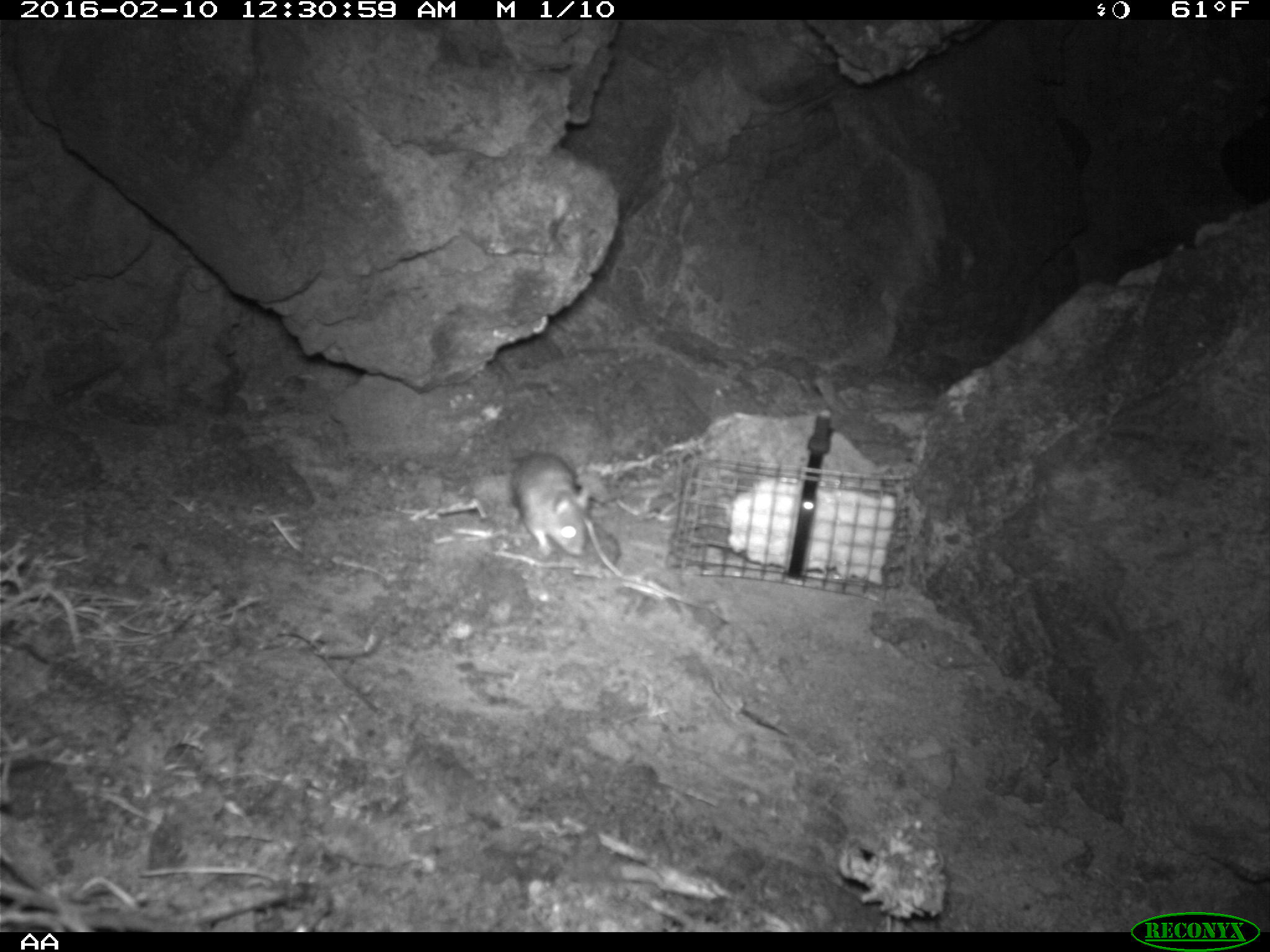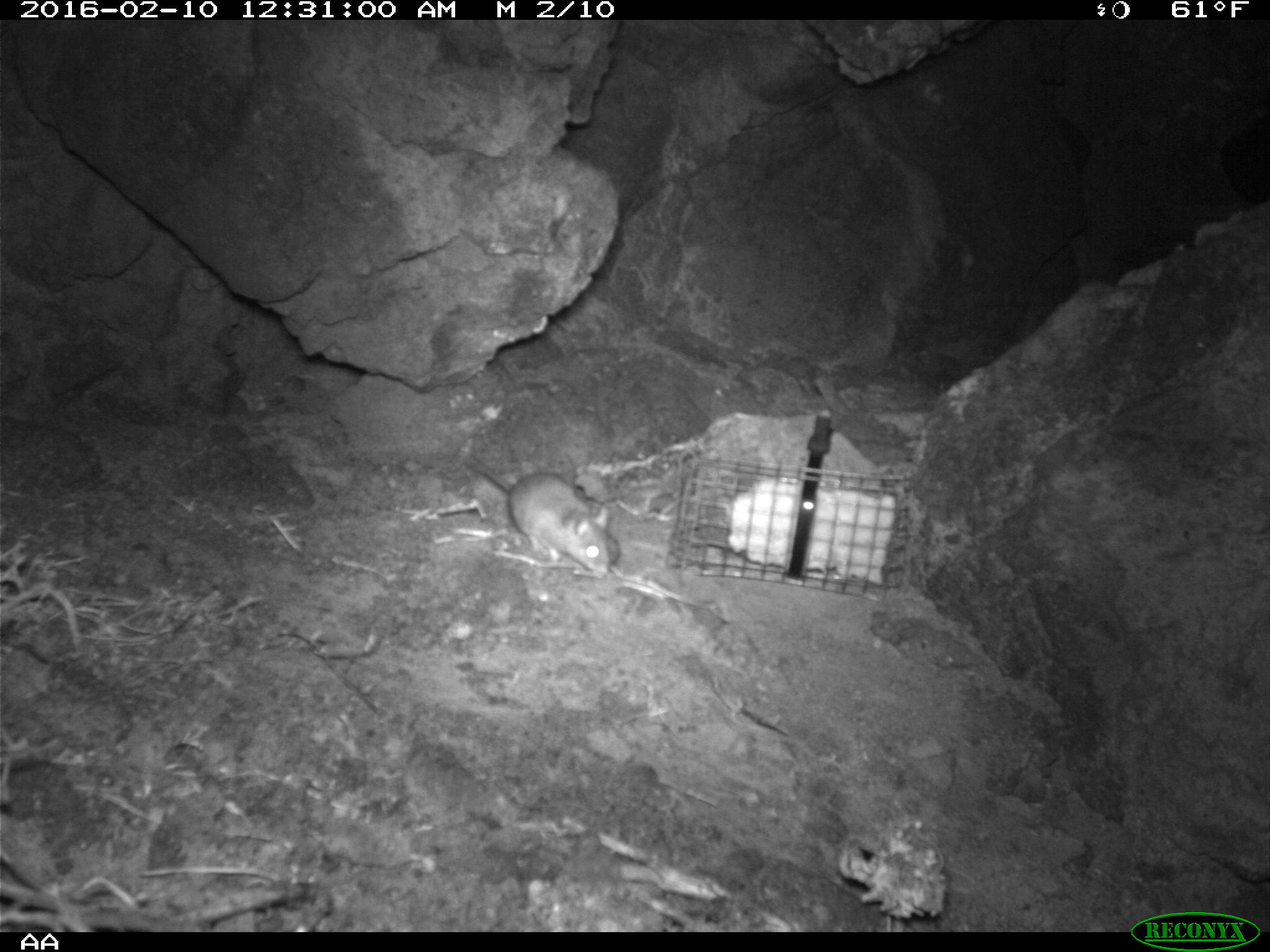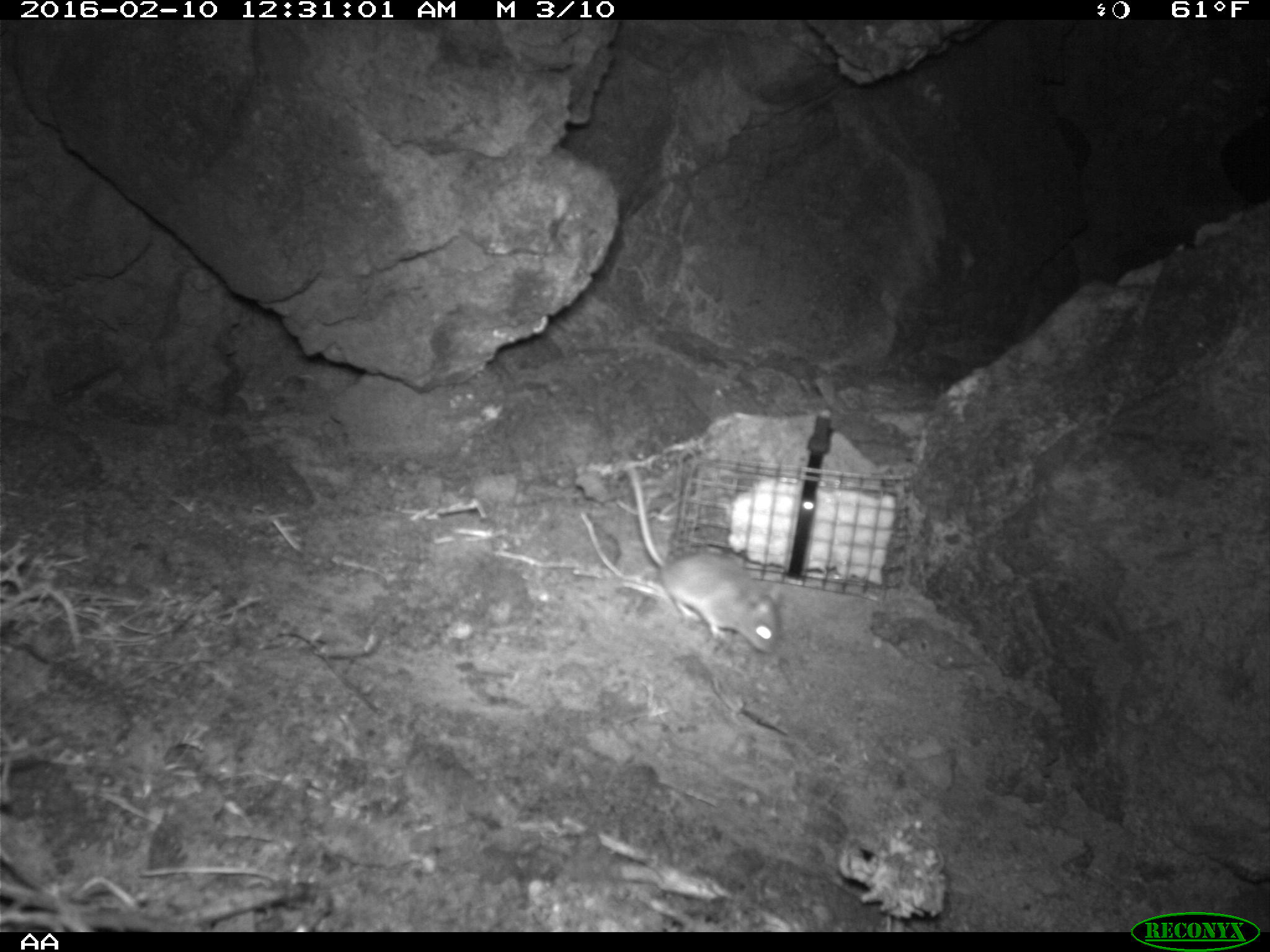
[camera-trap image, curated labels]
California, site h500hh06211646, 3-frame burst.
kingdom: Animalia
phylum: Chordata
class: Mammalia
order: Rodentia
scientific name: Rodentia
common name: rodent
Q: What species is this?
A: Rodent (Rodentia).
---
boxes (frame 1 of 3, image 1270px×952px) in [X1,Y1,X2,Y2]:
rodent: [510,447,594,561]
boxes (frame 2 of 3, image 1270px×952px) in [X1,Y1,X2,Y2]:
rodent: [457,447,613,576]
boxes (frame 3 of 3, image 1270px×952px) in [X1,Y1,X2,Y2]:
rodent: [628,468,781,657]